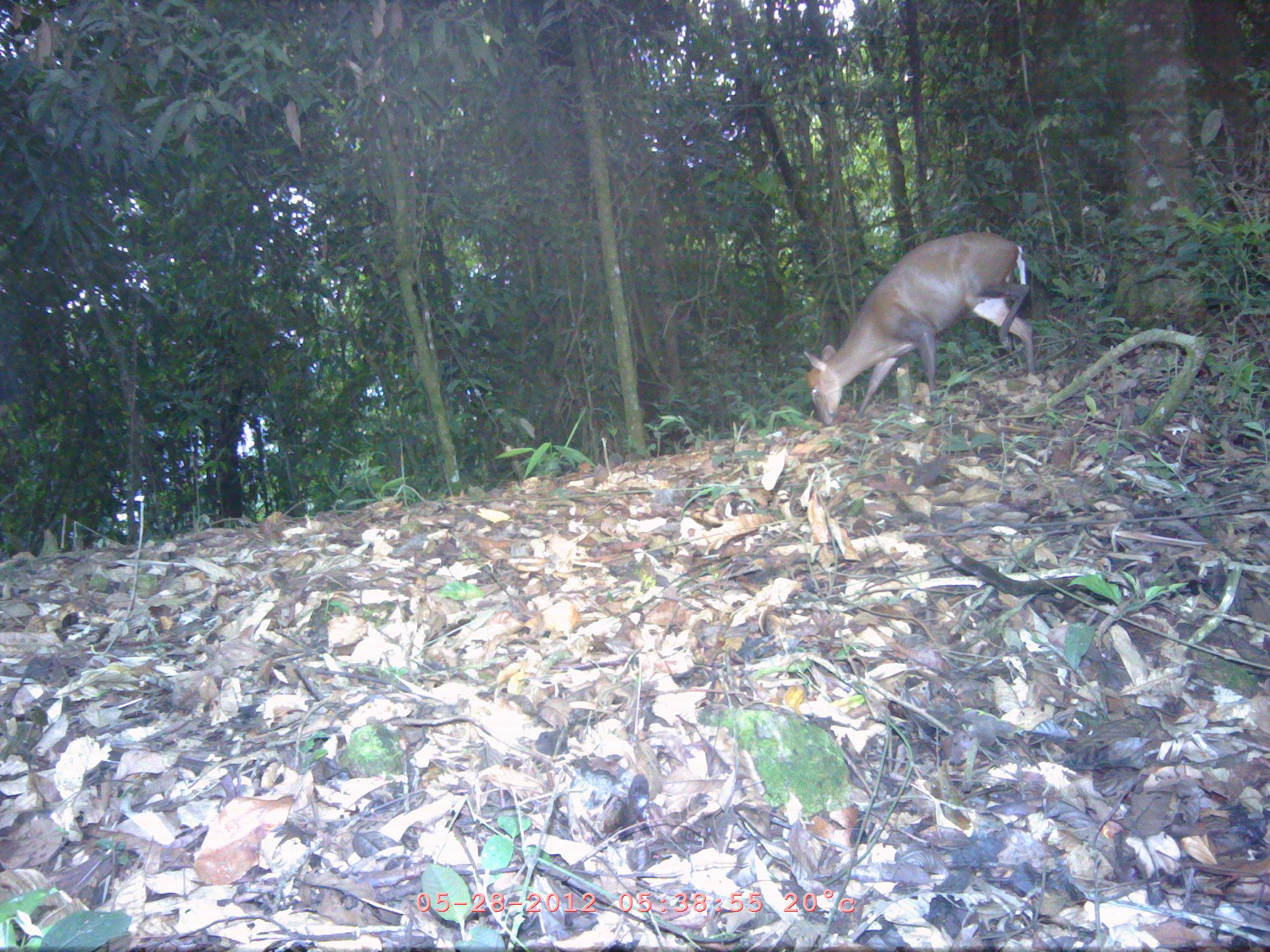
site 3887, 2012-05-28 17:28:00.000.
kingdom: Animalia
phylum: Chordata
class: Mammalia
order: Artiodactyla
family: Cervidae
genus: Muntiacus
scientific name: Muntiacus muntjak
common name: southern red muntjac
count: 1